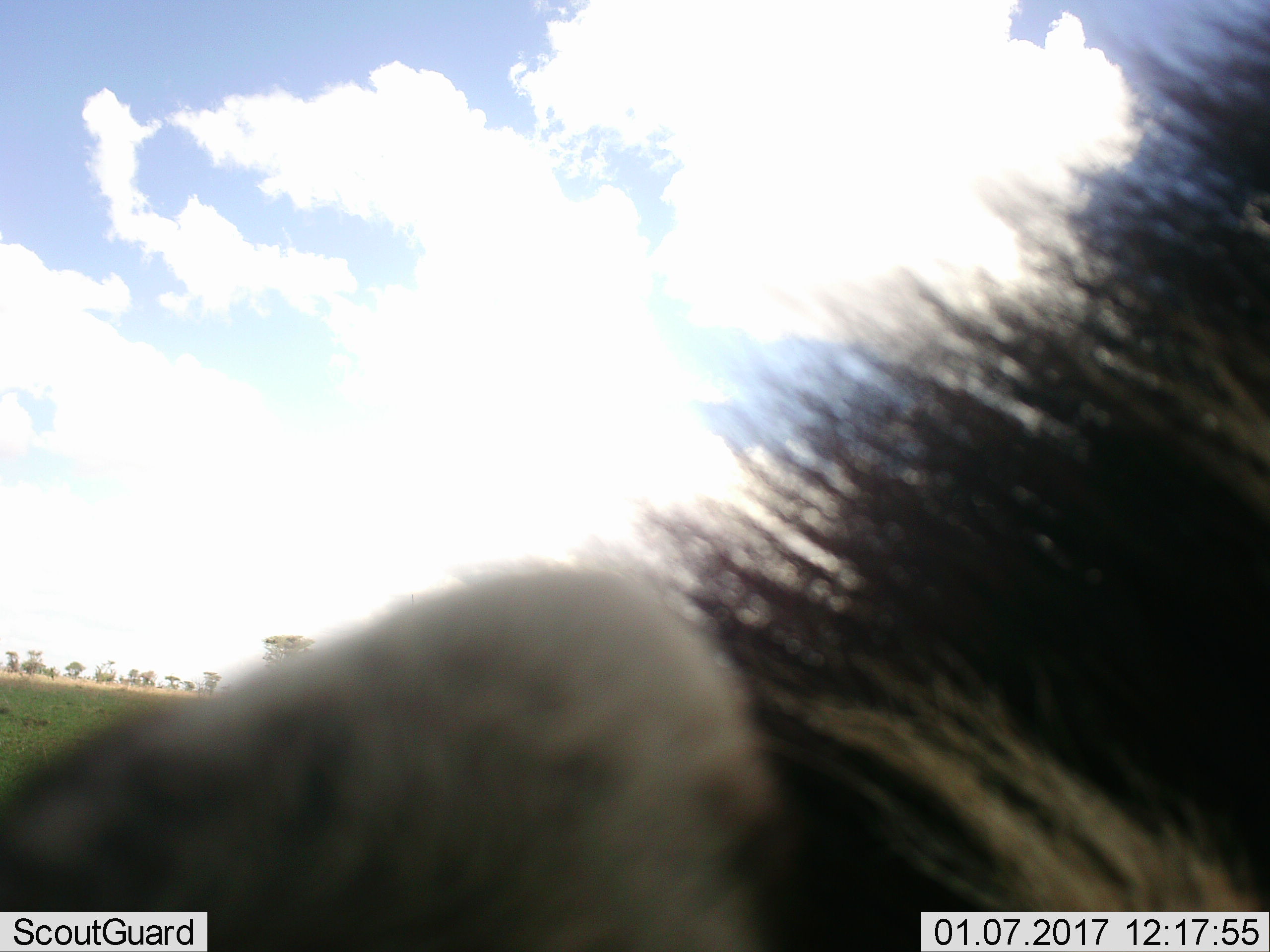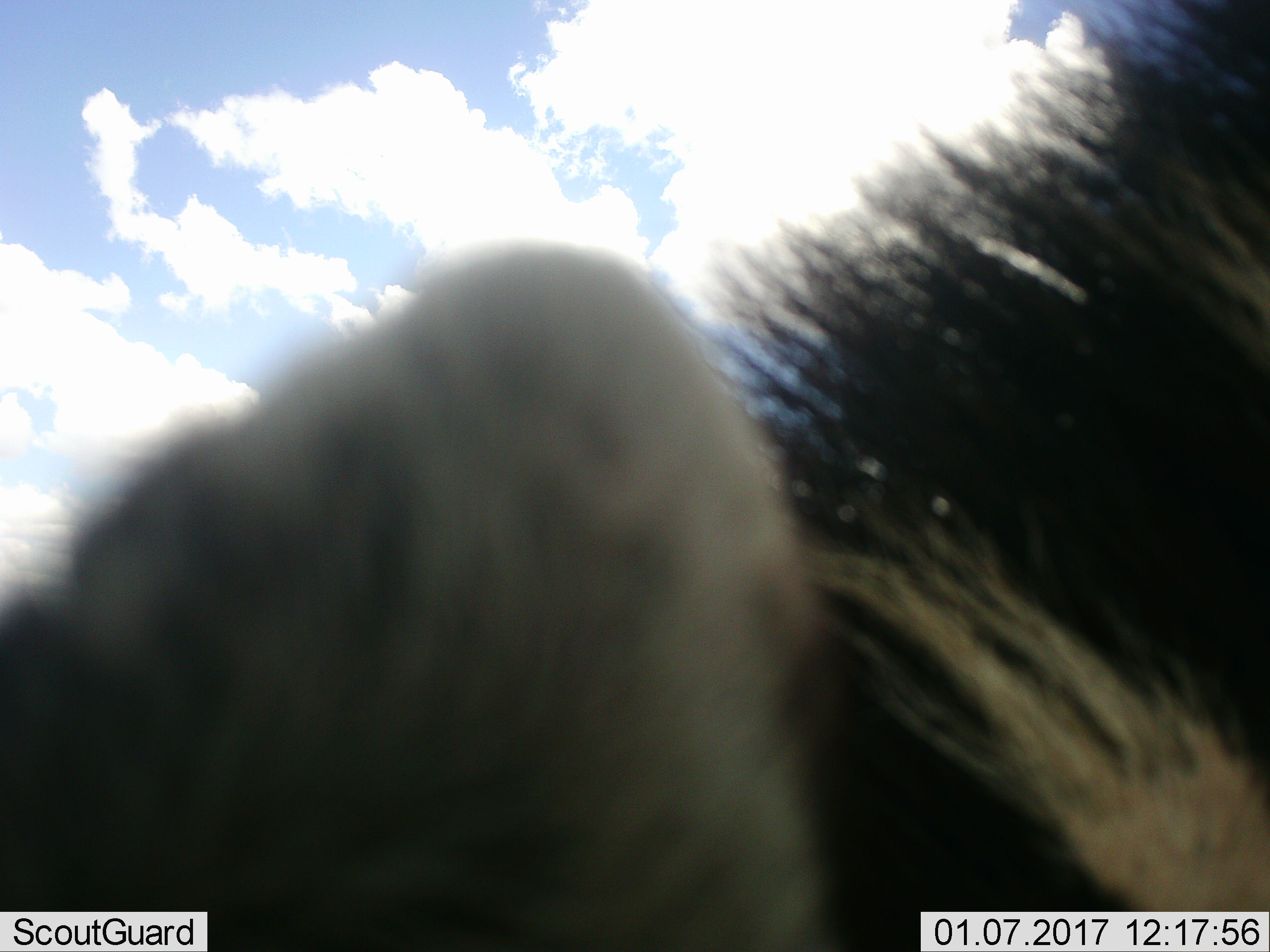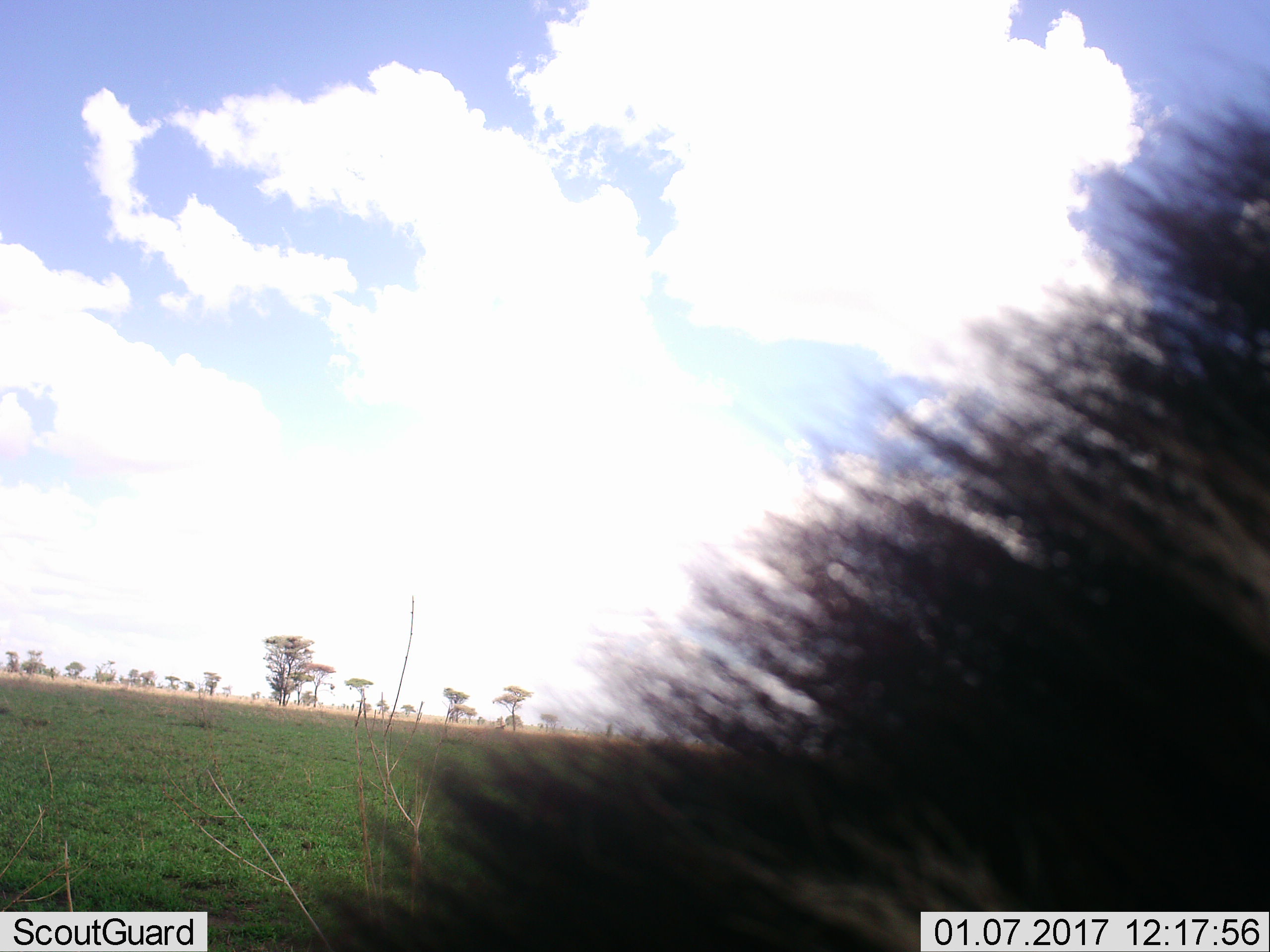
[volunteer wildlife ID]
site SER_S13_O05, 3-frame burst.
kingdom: Animalia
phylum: Chordata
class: Mammalia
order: Artiodactyla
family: Bovidae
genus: Connochaetes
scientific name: Connochaetes taurinus taurinus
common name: blue wildebeest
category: wildebeestblue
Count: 1.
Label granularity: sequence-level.